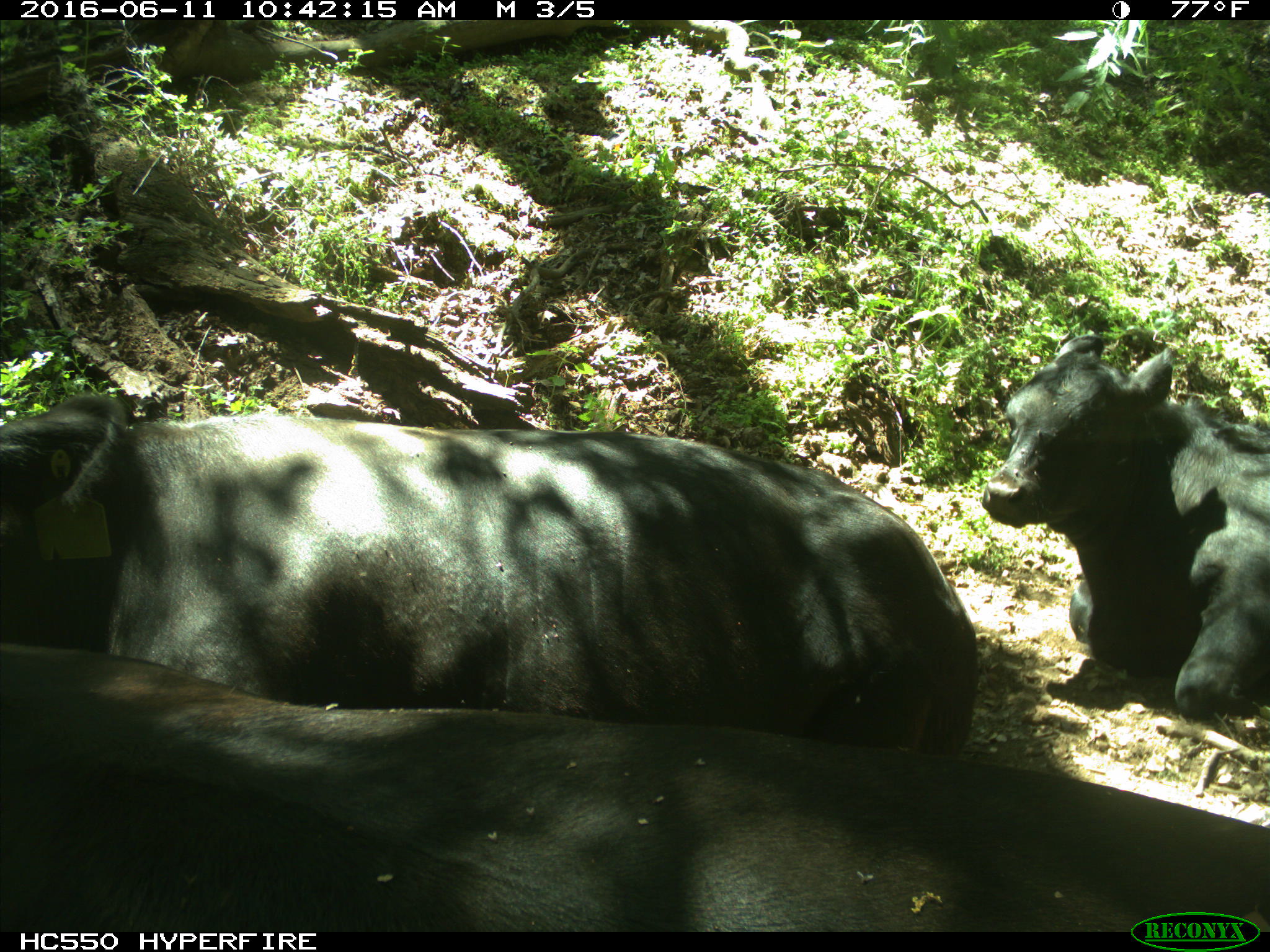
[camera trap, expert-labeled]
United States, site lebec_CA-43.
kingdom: Animalia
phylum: Chordata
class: Mammalia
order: Artiodactyla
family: Bovidae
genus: Bos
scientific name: Bos taurus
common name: domestic cow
Bos taurus (domestic cow).